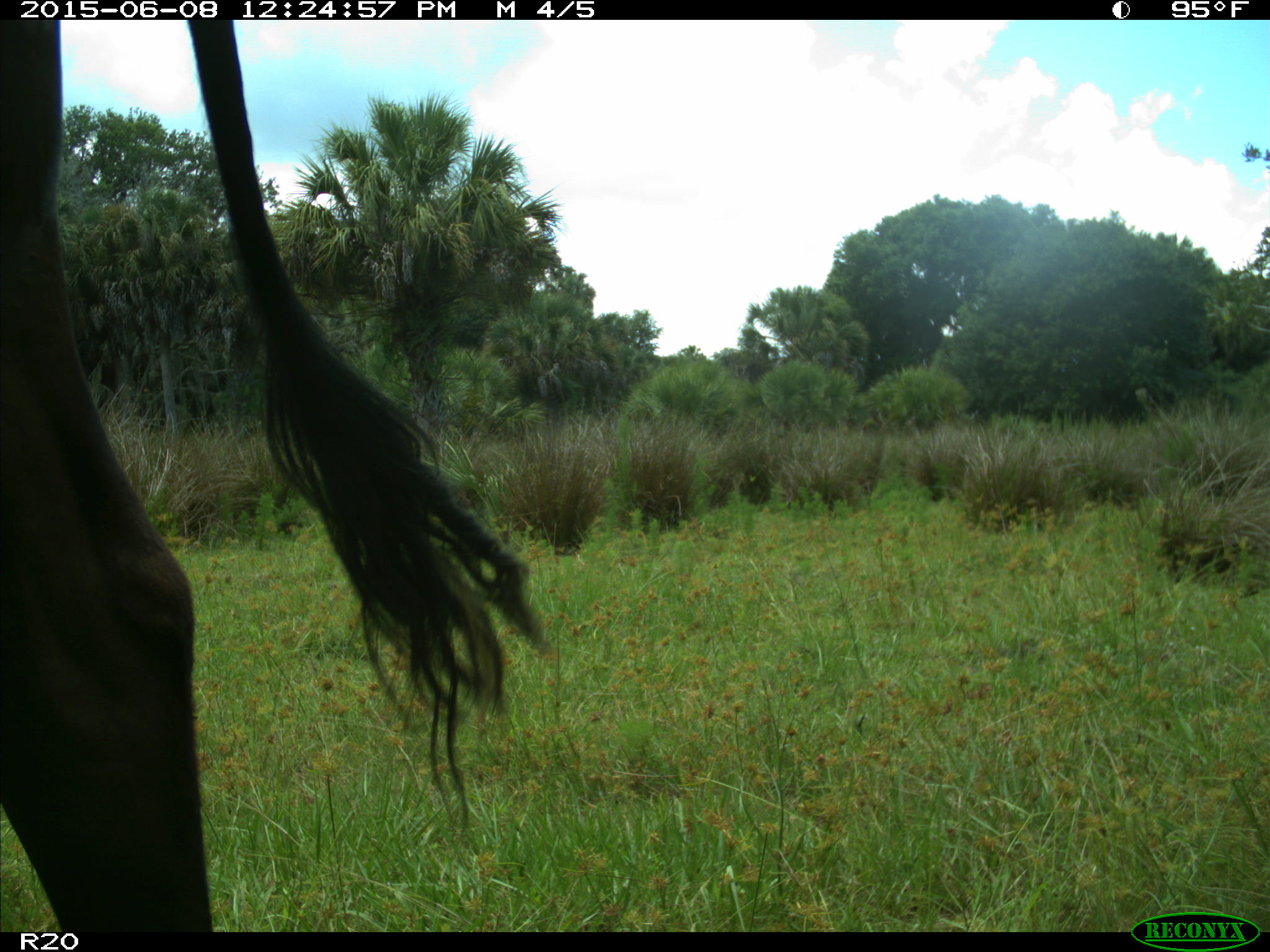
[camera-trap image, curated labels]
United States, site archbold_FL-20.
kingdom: Animalia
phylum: Chordata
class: Mammalia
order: Artiodactyla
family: Bovidae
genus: Bos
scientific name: Bos taurus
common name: domestic cow